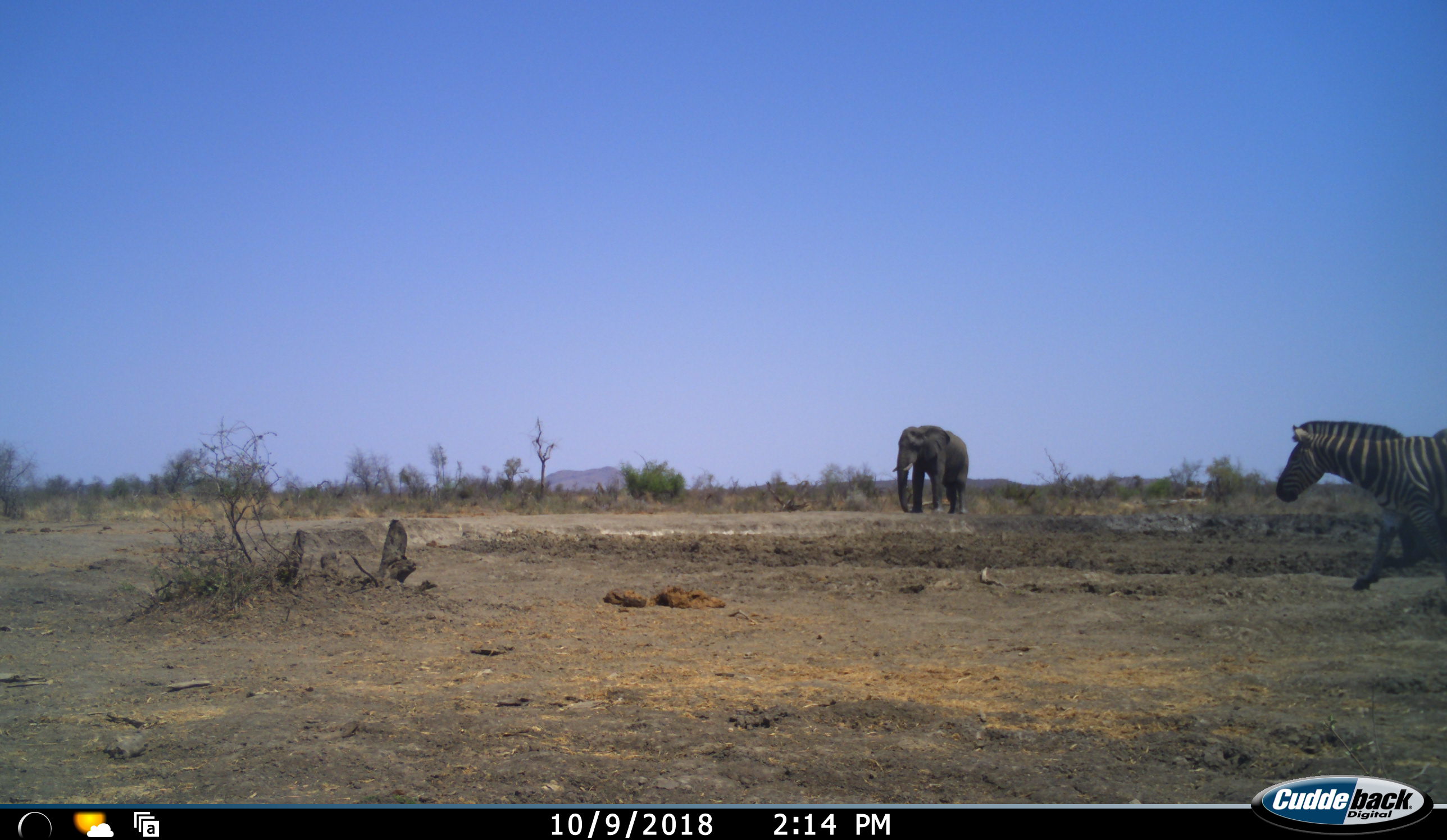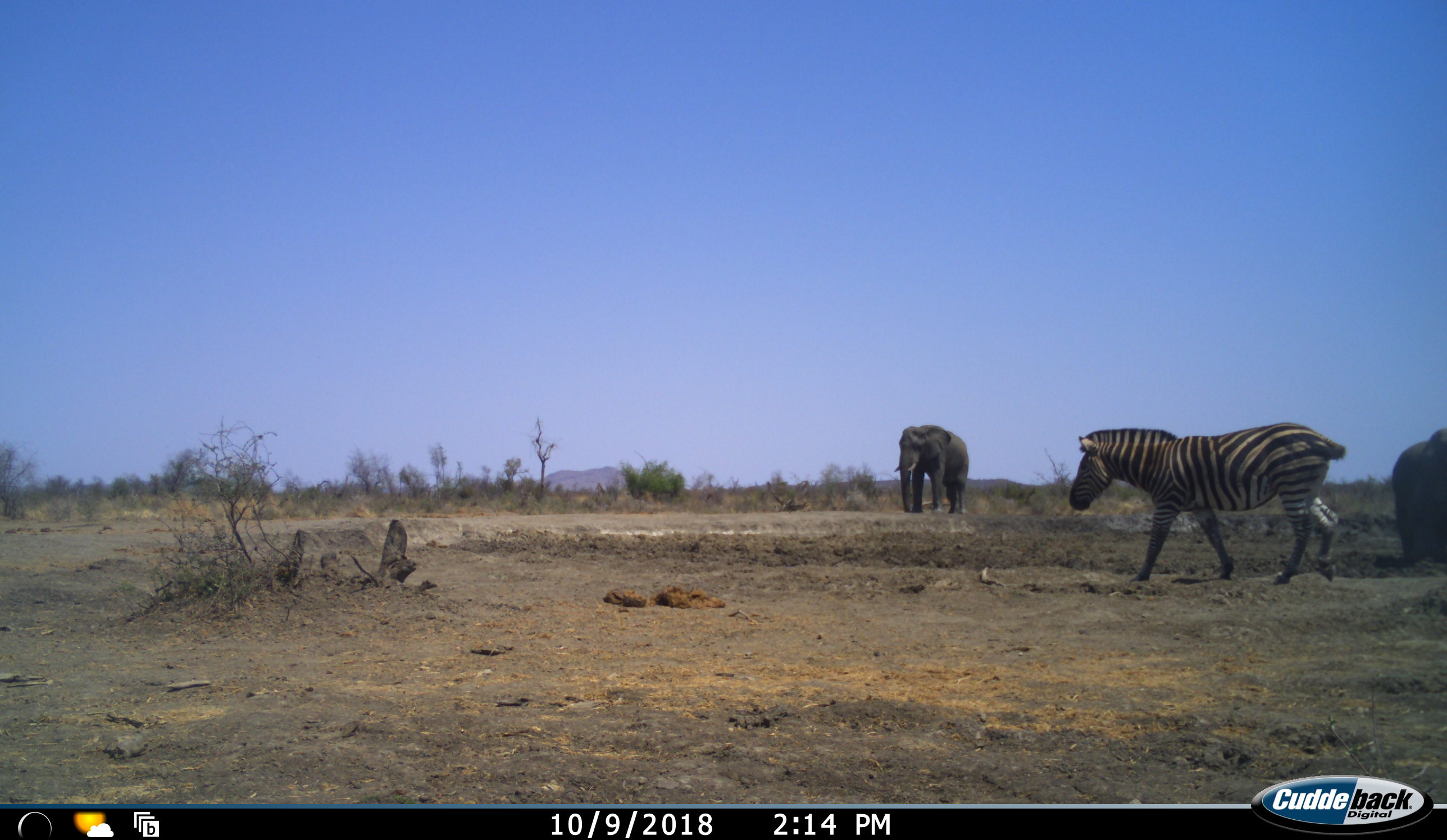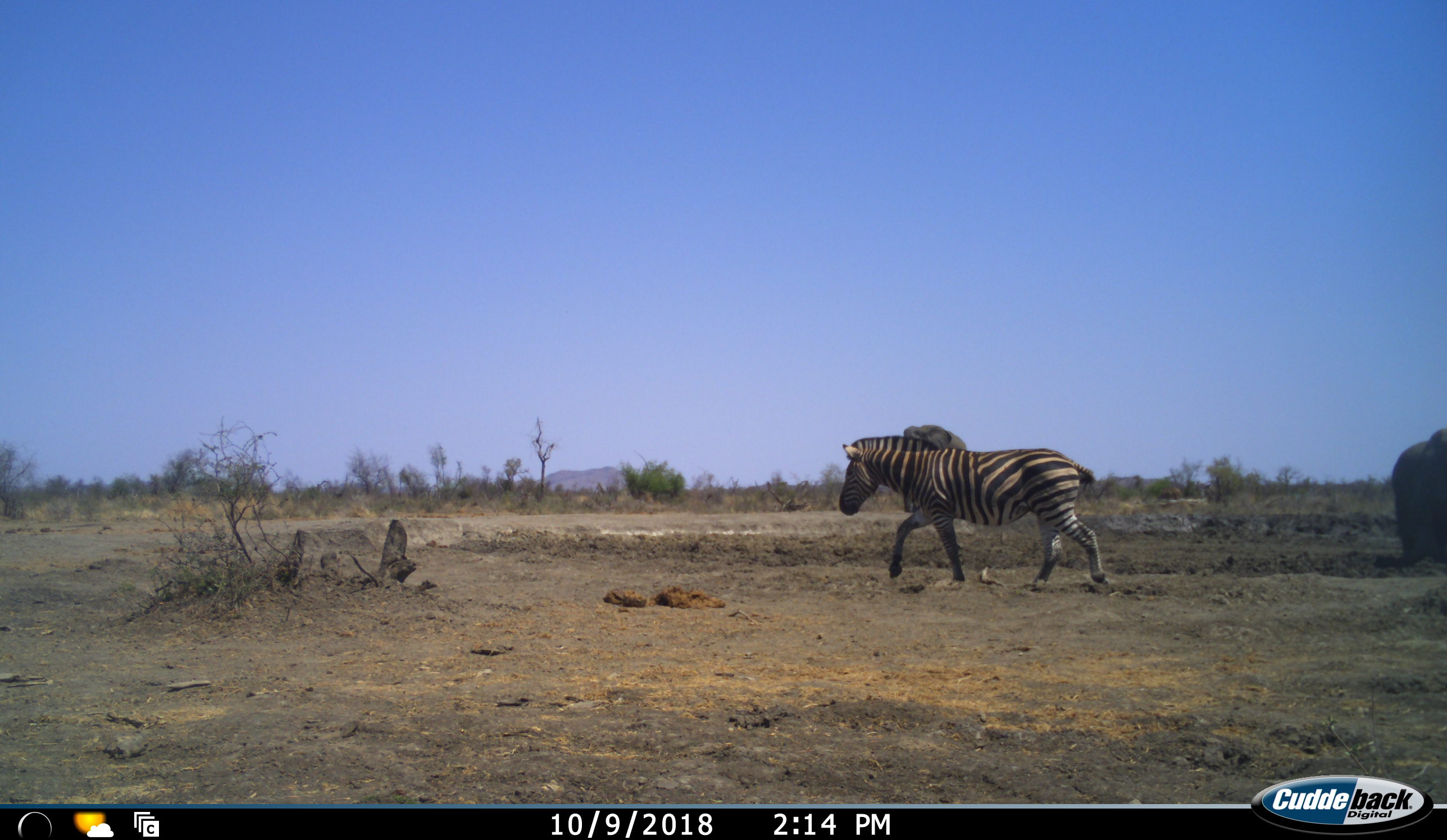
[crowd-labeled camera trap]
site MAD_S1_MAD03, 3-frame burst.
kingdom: Animalia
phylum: Chordata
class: Mammalia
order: Proboscidea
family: Elephantidae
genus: Loxodonta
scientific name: Loxodonta africana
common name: african bush elephant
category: elephant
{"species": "elephant (african bush elephant) (Loxodonta africana)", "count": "2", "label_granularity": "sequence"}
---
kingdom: Animalia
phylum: Chordata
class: Mammalia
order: Perissodactyla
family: Equidae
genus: Equus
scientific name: Equus quagga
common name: plains zebra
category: zebraplains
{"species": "zebraplains (plains zebra) (Equus quagga)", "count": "1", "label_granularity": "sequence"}